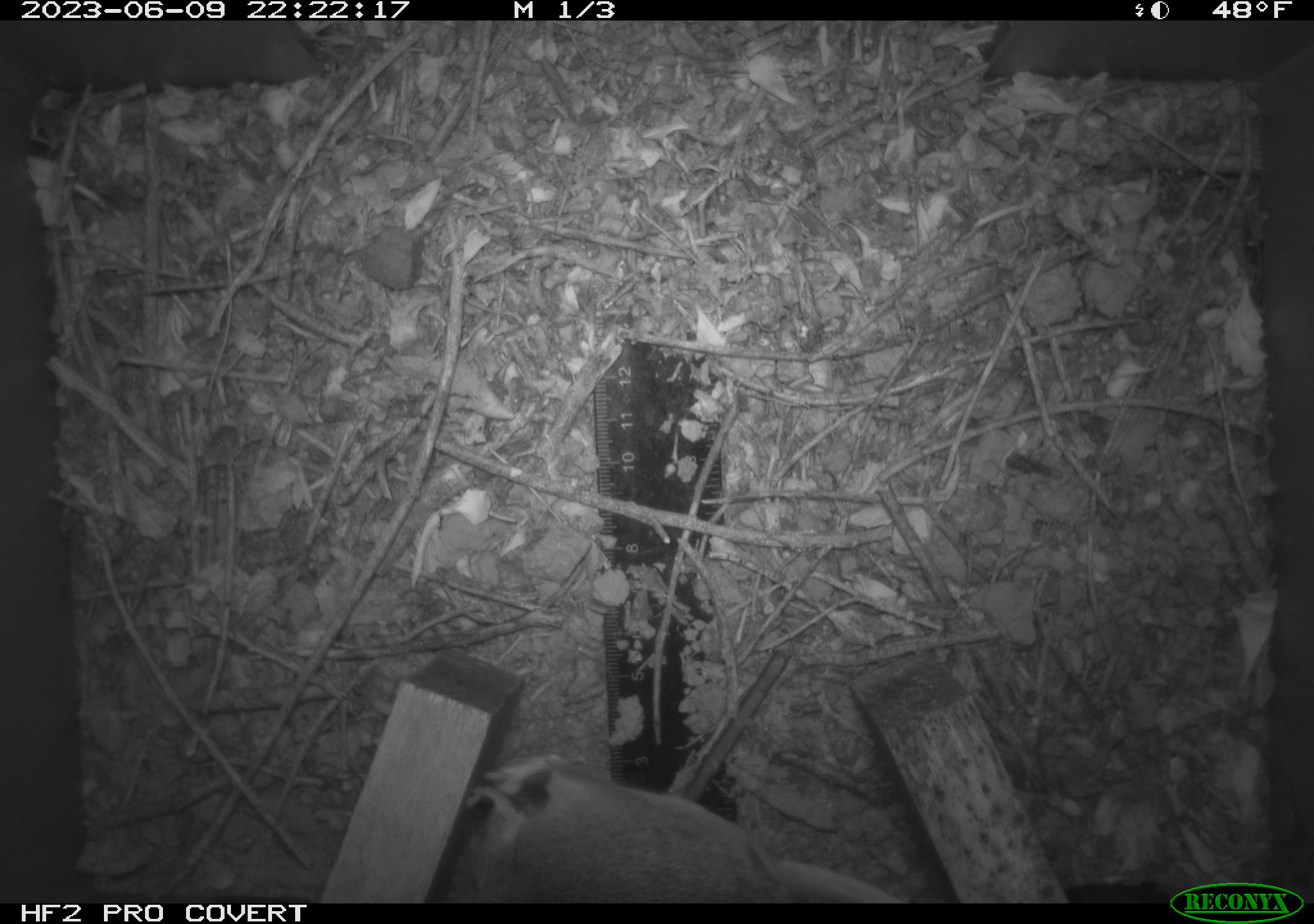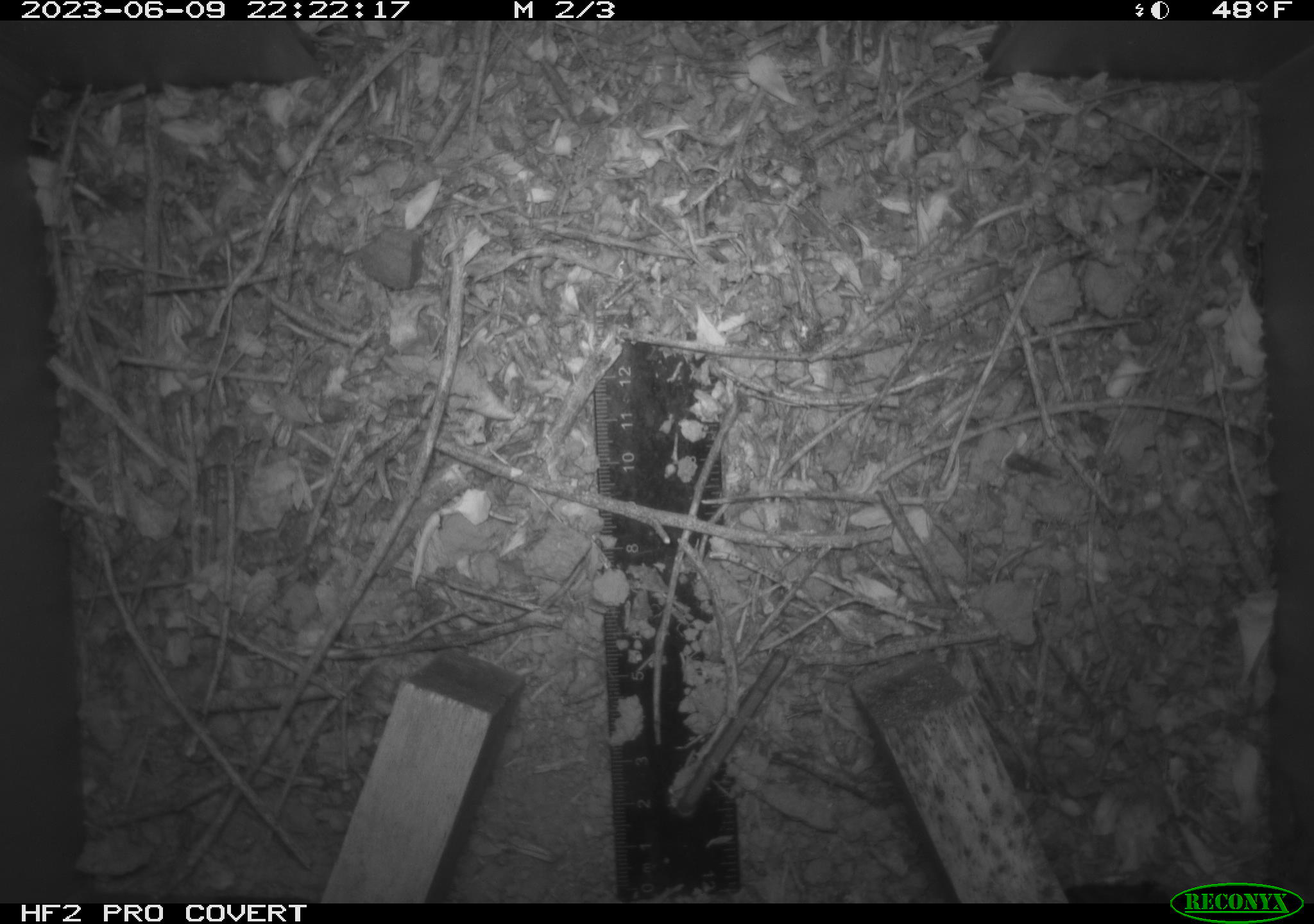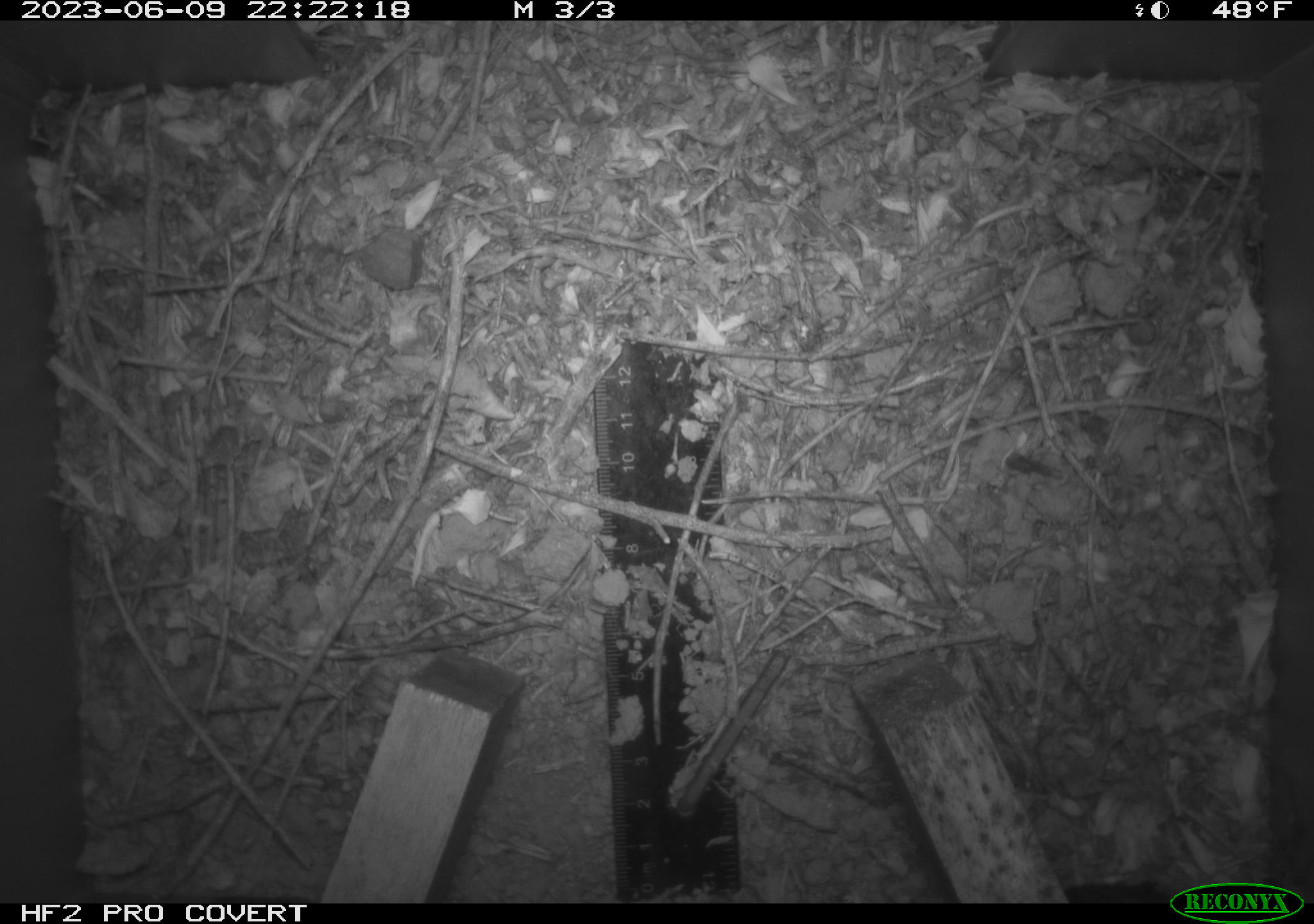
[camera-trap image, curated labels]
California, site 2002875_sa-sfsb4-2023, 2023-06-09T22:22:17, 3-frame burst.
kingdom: Animalia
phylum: Chordata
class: Mammalia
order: Rodentia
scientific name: Rodentia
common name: mouse species